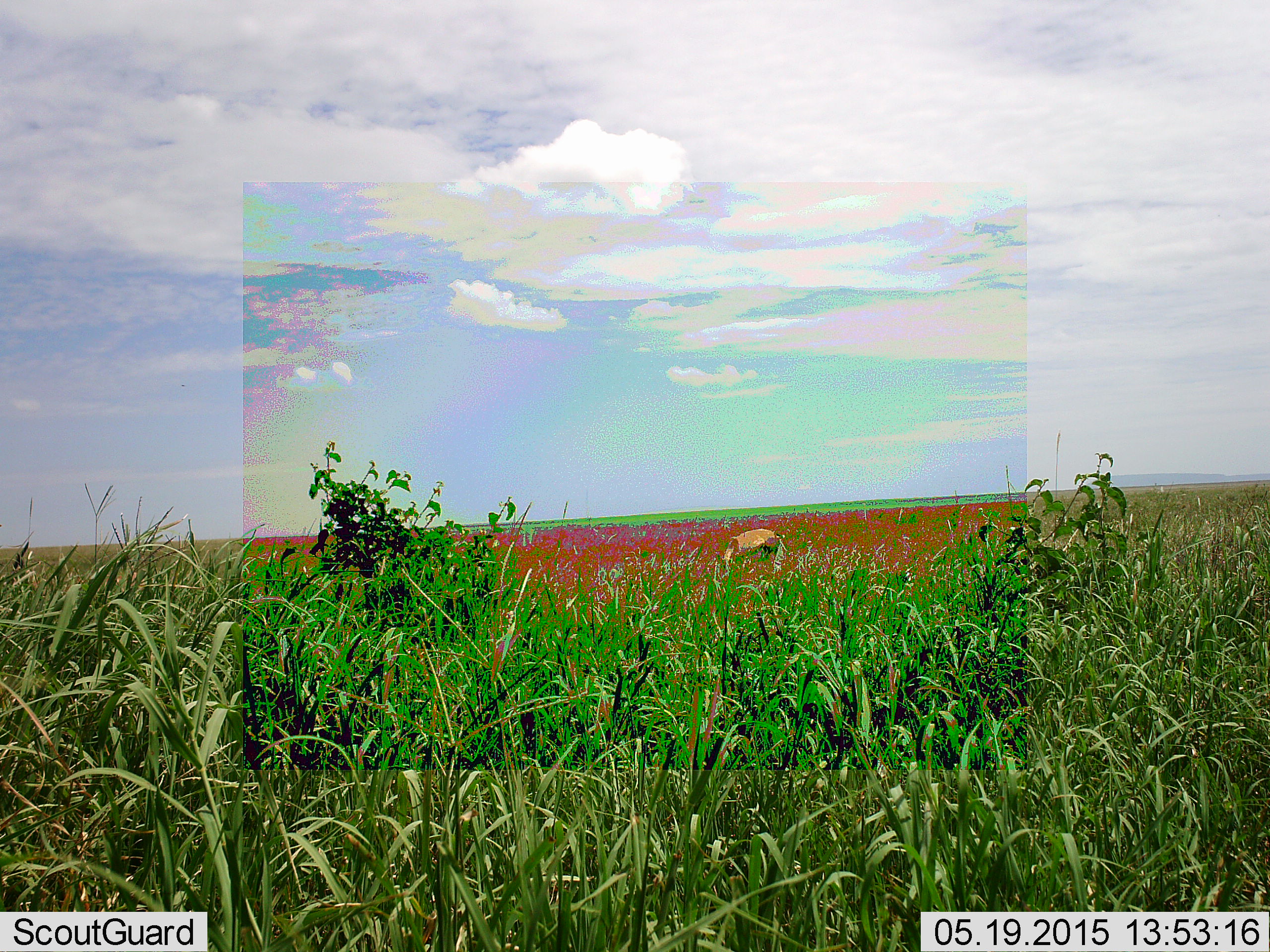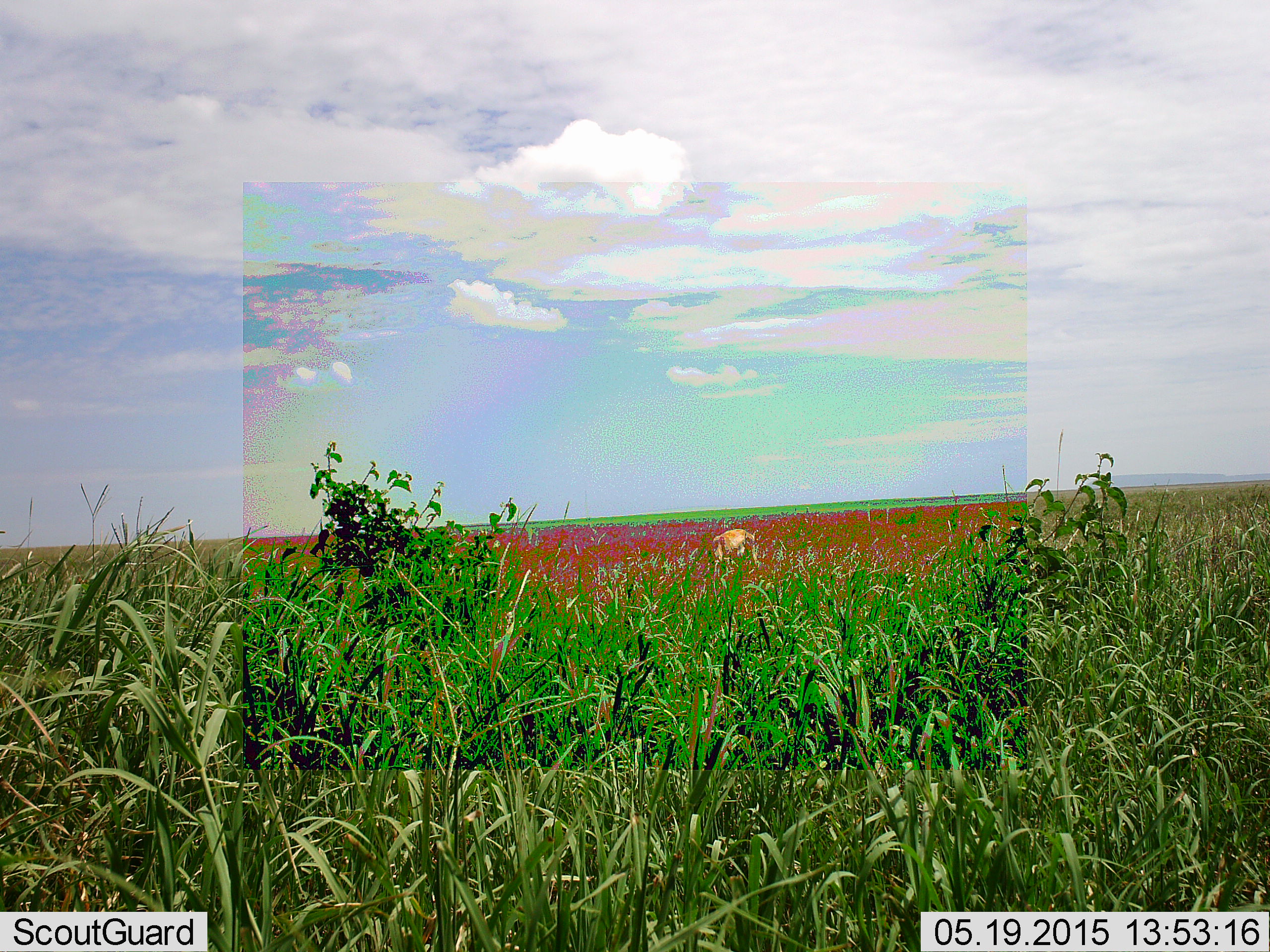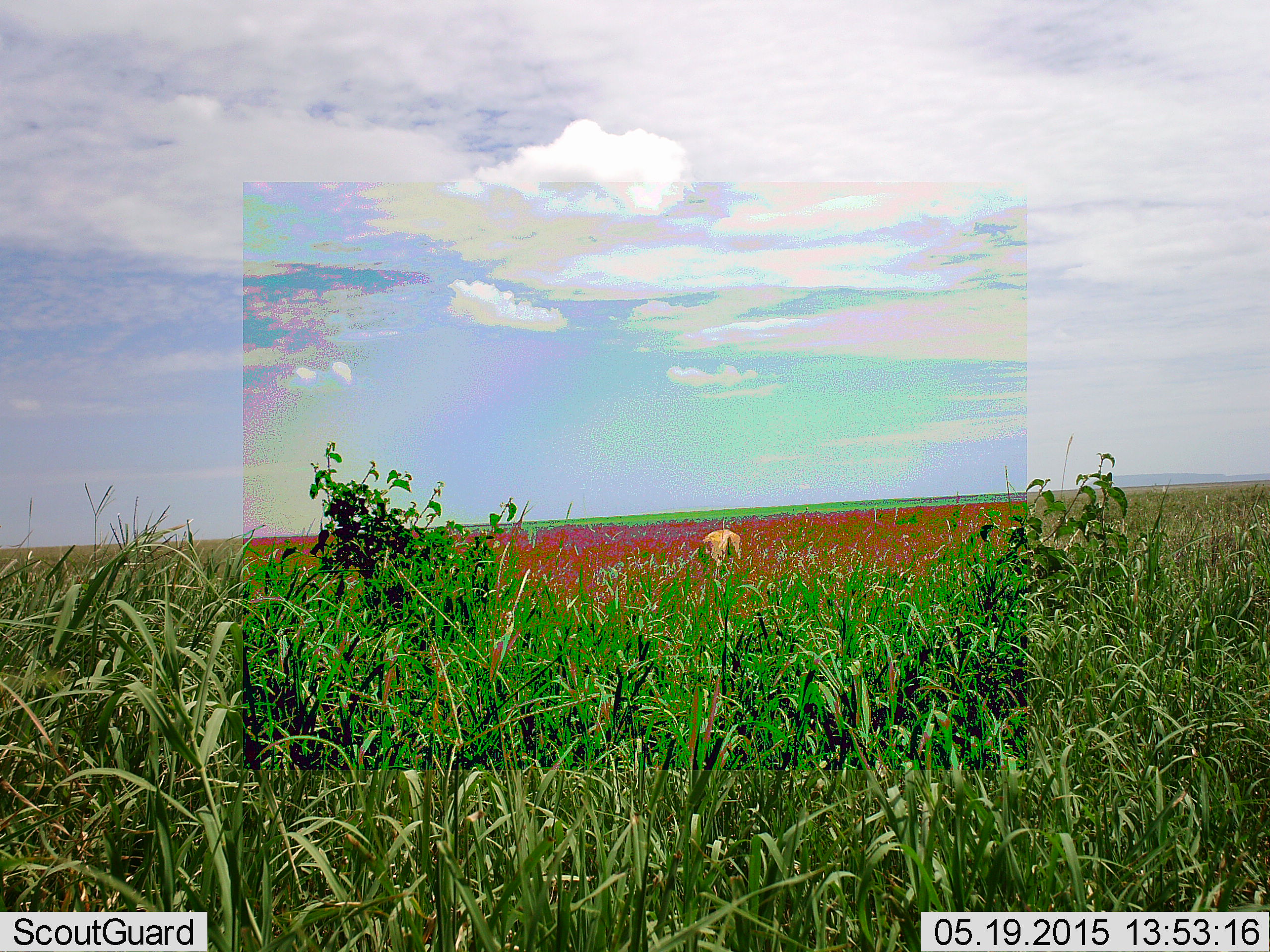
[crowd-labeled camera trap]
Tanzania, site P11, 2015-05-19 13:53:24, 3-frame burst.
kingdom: Animalia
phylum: Chordata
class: Mammalia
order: Artiodactyla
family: Bovidae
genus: Eudorcas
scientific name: Eudorcas thomsonii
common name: thomson's gazelle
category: gazellethomsons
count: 1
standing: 0%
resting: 0%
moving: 0%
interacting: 0%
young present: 0%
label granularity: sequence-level